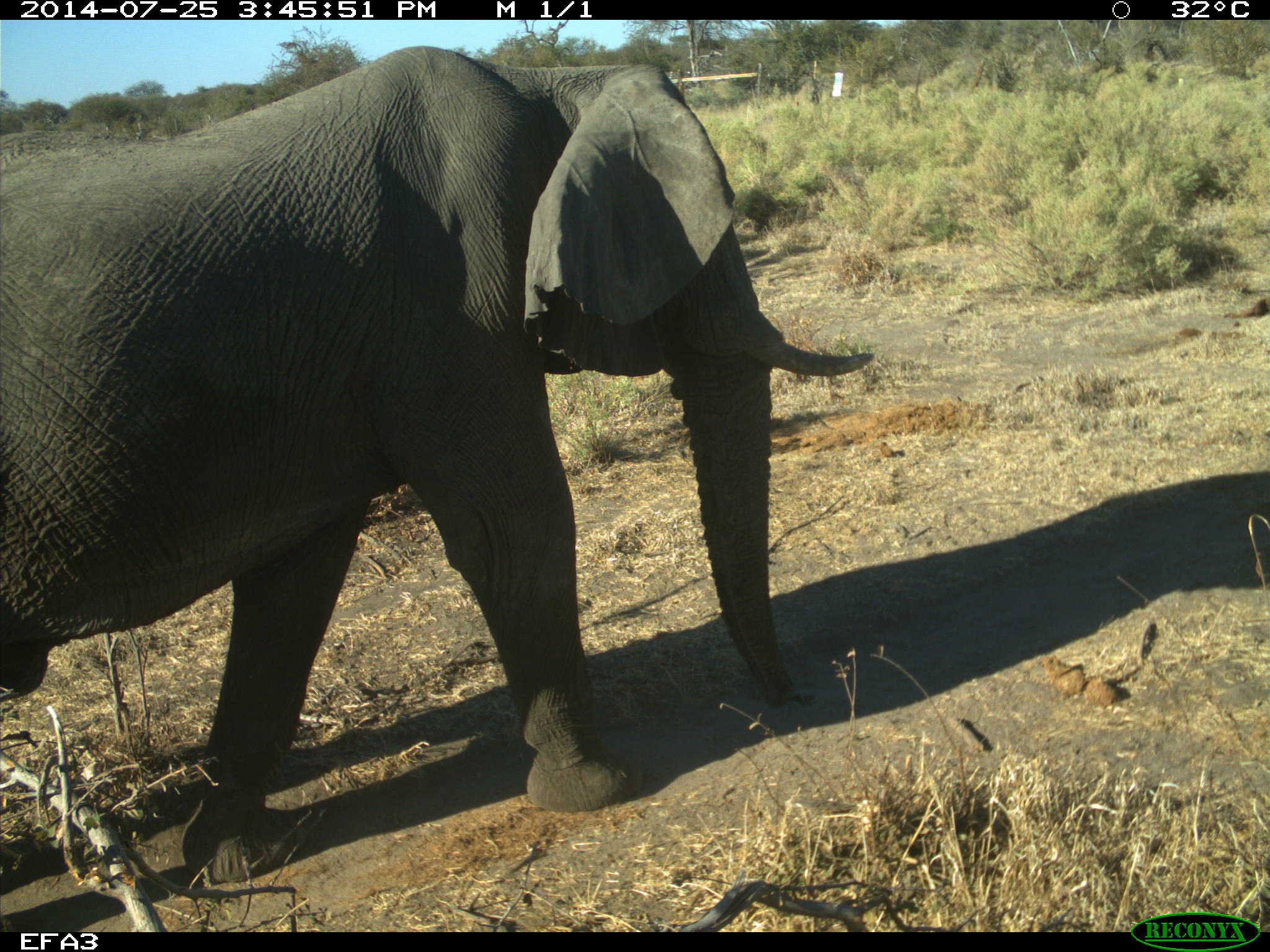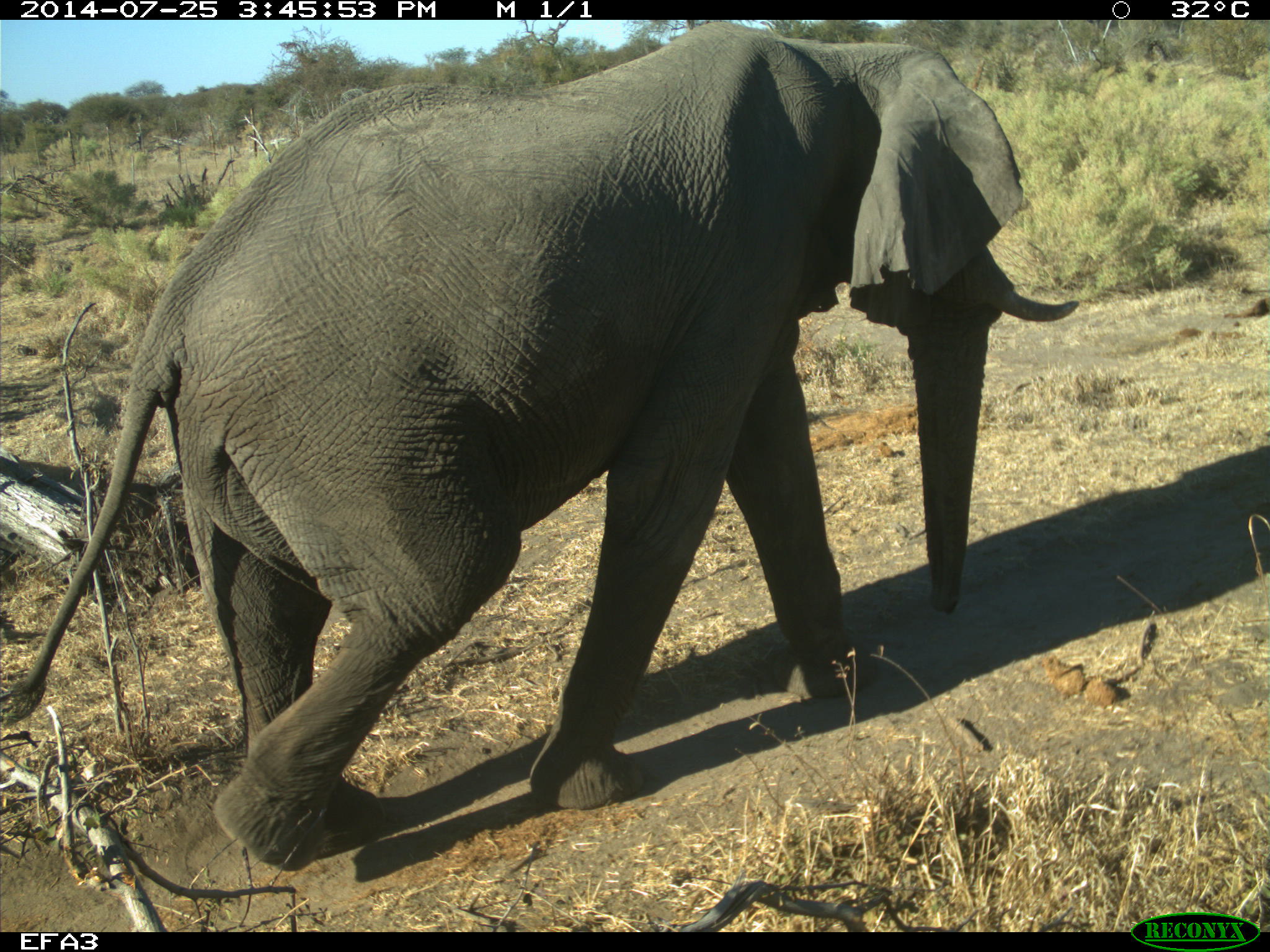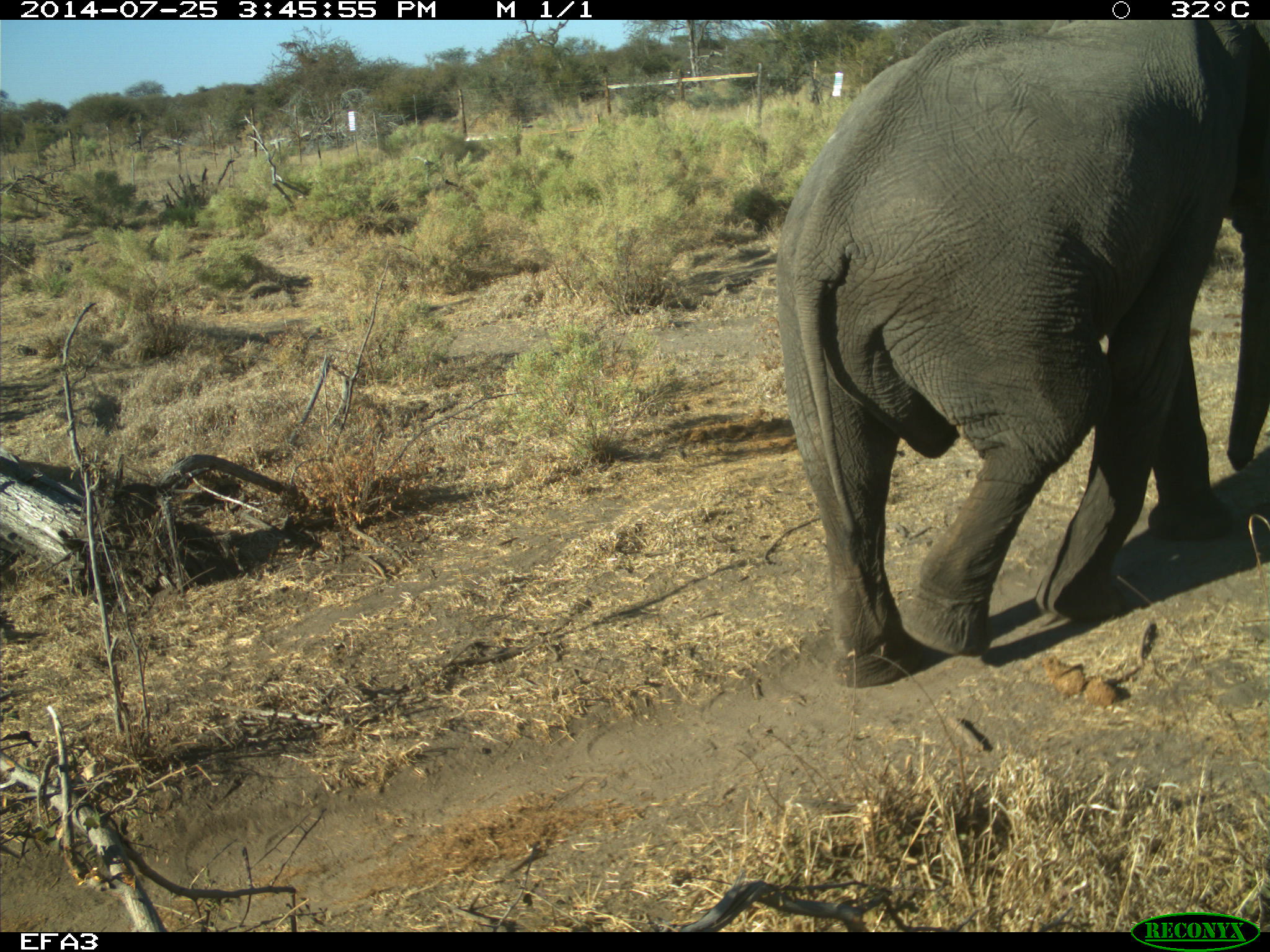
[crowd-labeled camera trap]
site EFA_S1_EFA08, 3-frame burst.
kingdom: Animalia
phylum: Chordata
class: Mammalia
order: Proboscidea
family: Elephantidae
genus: Loxodonta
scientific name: Loxodonta africana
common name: african bush elephant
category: elephant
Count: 1.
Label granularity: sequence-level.